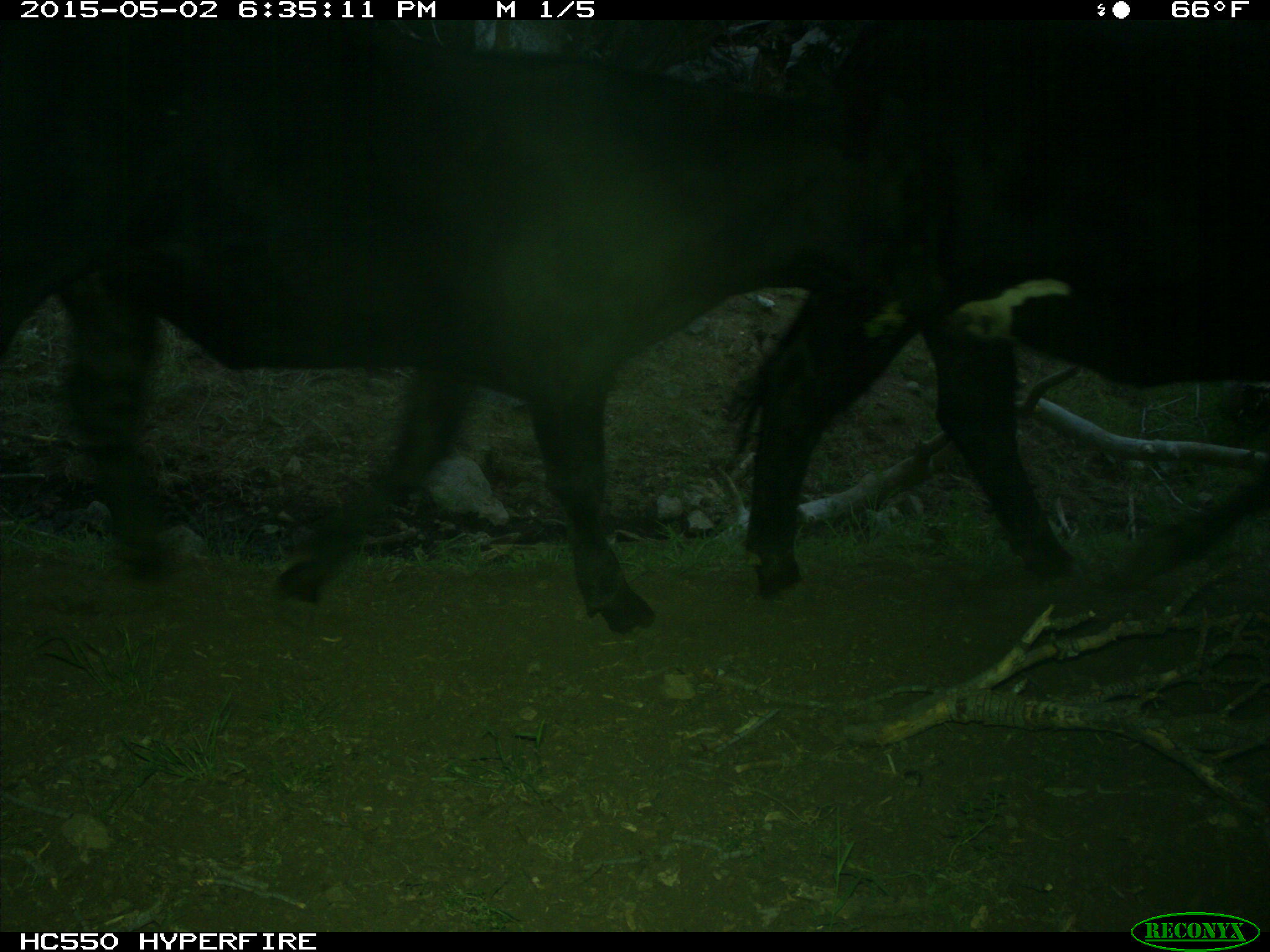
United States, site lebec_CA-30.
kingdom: Animalia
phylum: Chordata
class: Mammalia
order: Artiodactyla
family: Bovidae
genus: Bos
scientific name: Bos taurus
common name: domestic cow